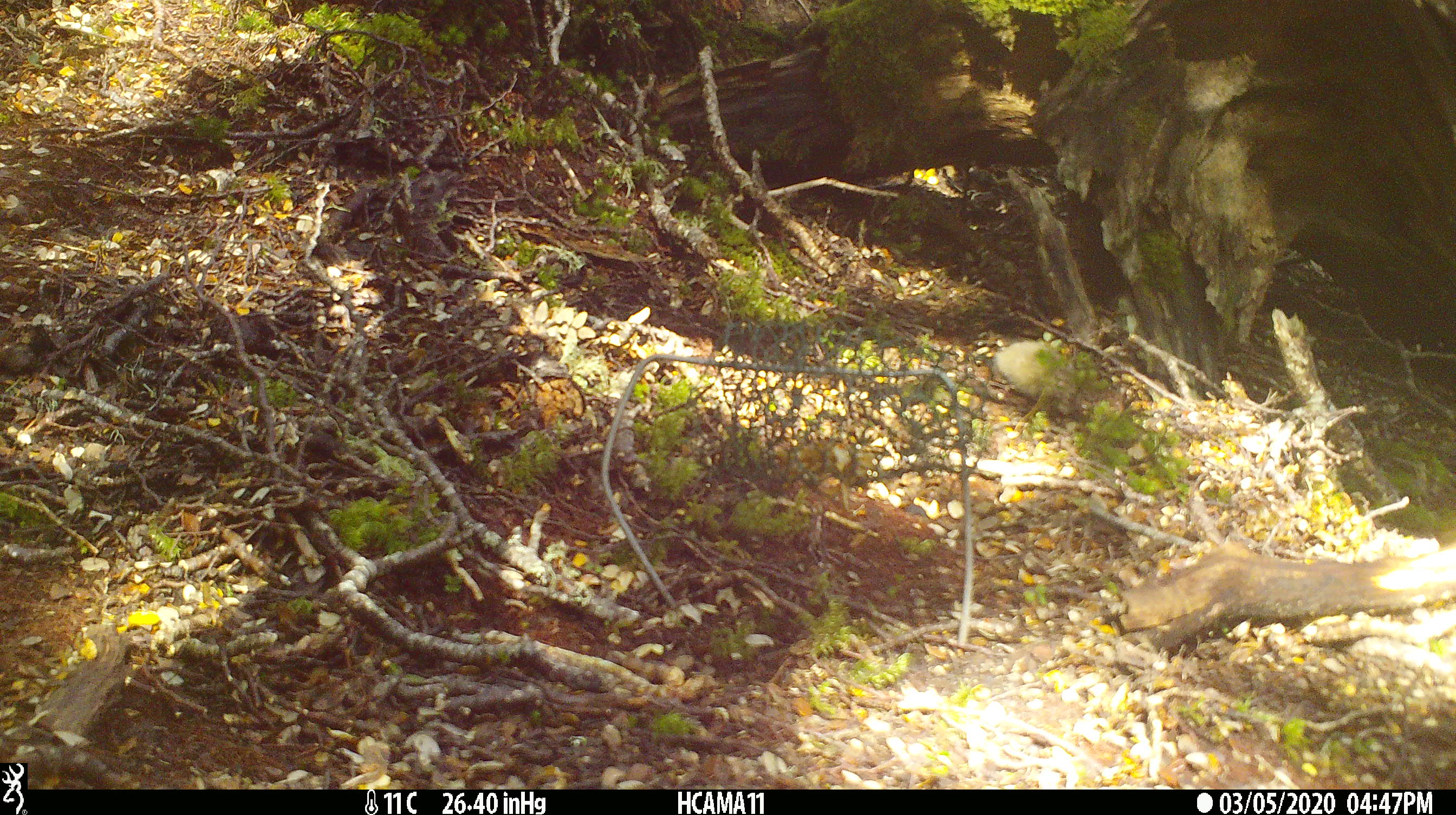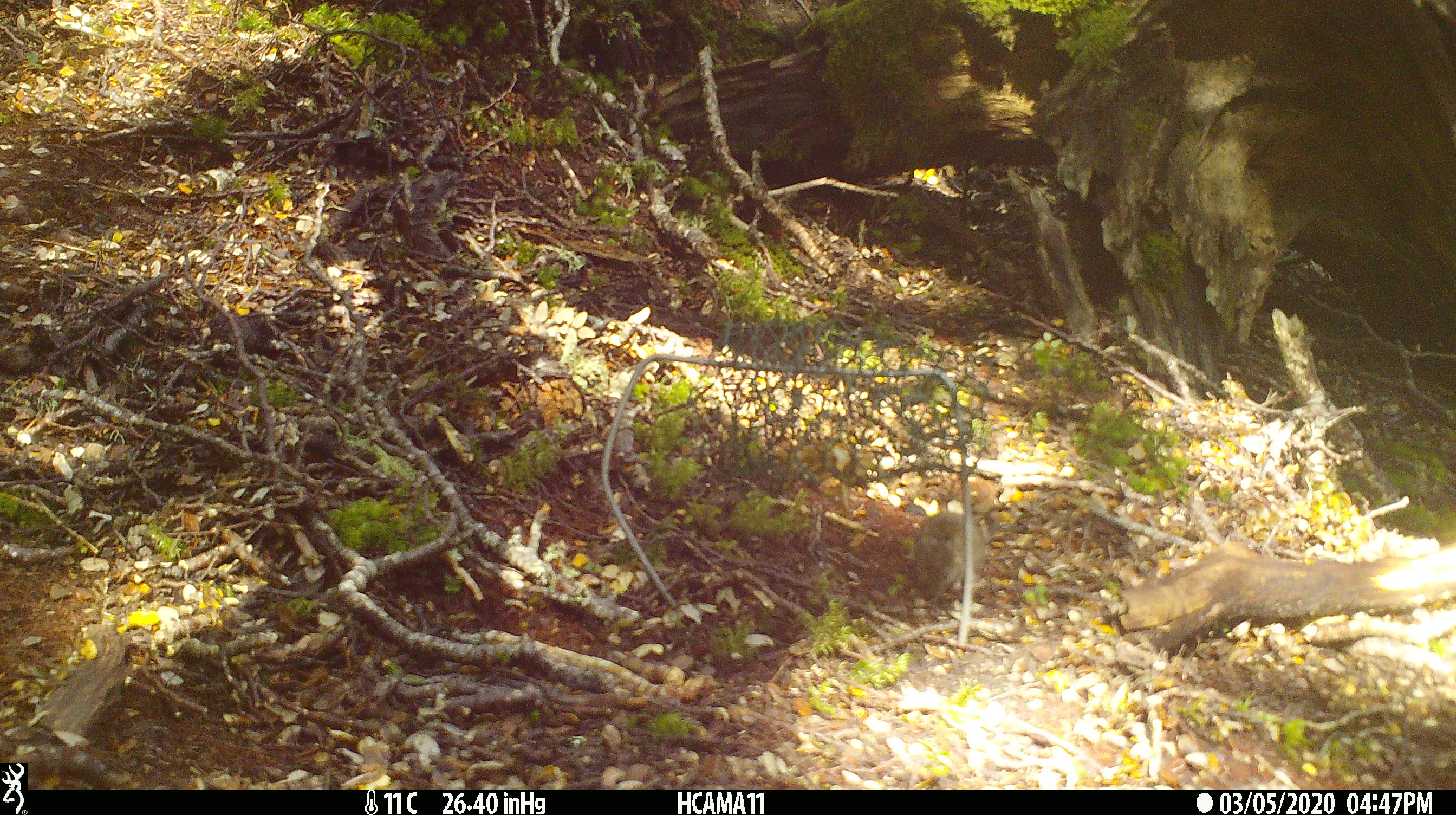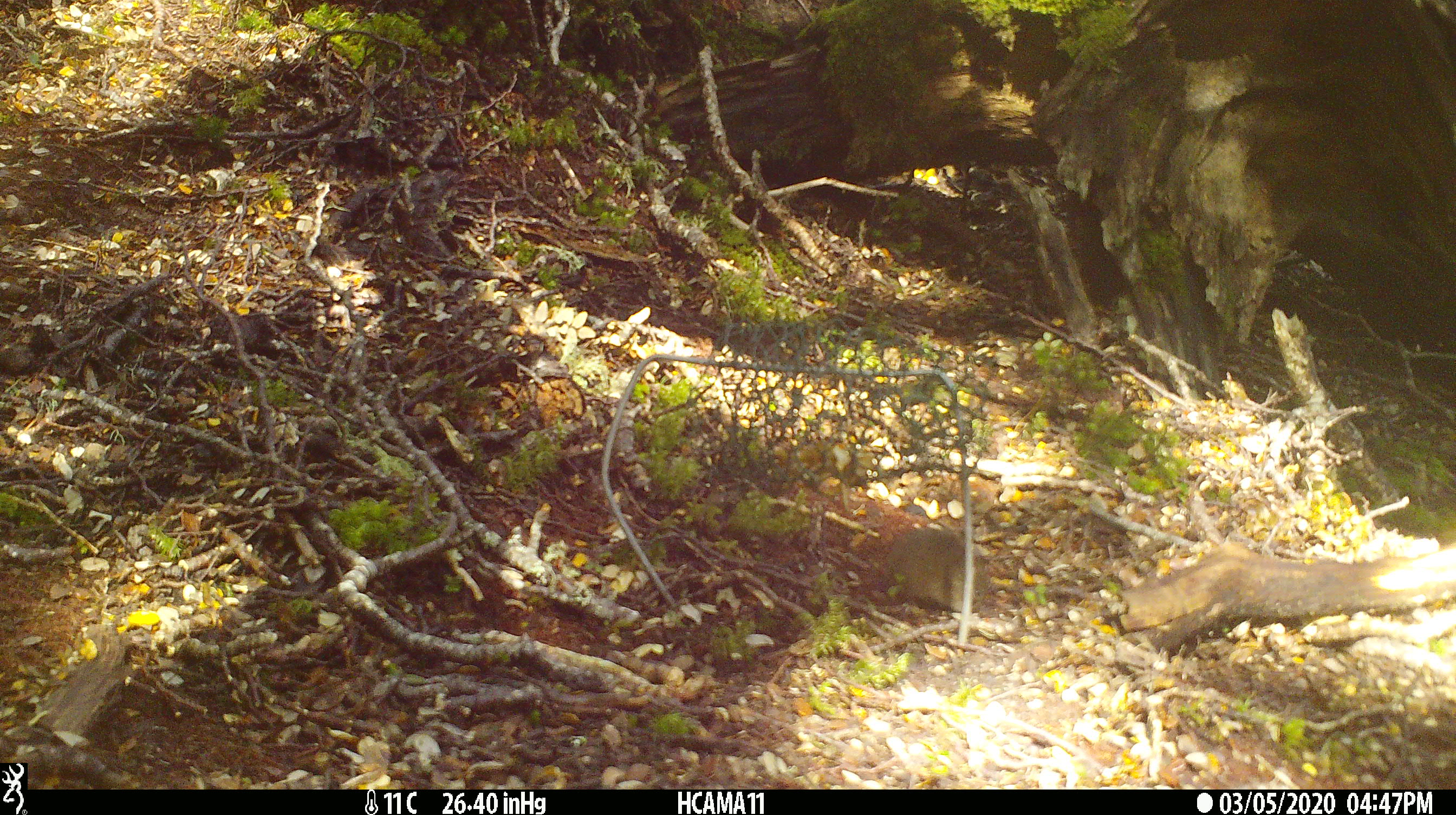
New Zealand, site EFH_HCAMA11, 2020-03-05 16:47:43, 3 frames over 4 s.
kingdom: Animalia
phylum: Chordata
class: Mammalia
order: Rodentia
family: Muridae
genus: Mus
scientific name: Mus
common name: mouse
Mouse (Mus).